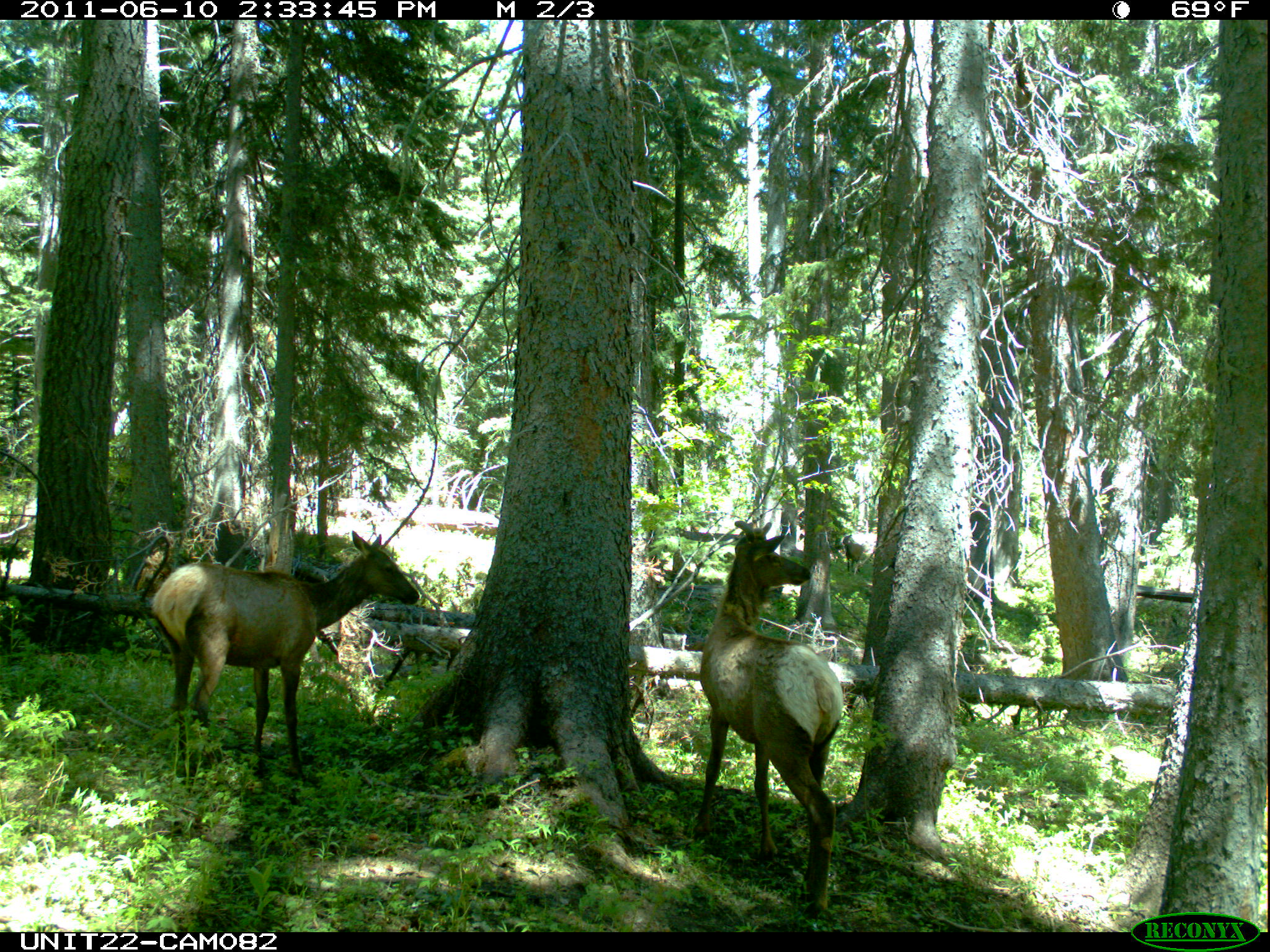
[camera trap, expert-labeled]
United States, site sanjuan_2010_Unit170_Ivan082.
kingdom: Animalia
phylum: Chordata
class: Mammalia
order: Artiodactyla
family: Cervidae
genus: Cervus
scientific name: Cervus elaphus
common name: red deer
Cervus elaphus (red deer).